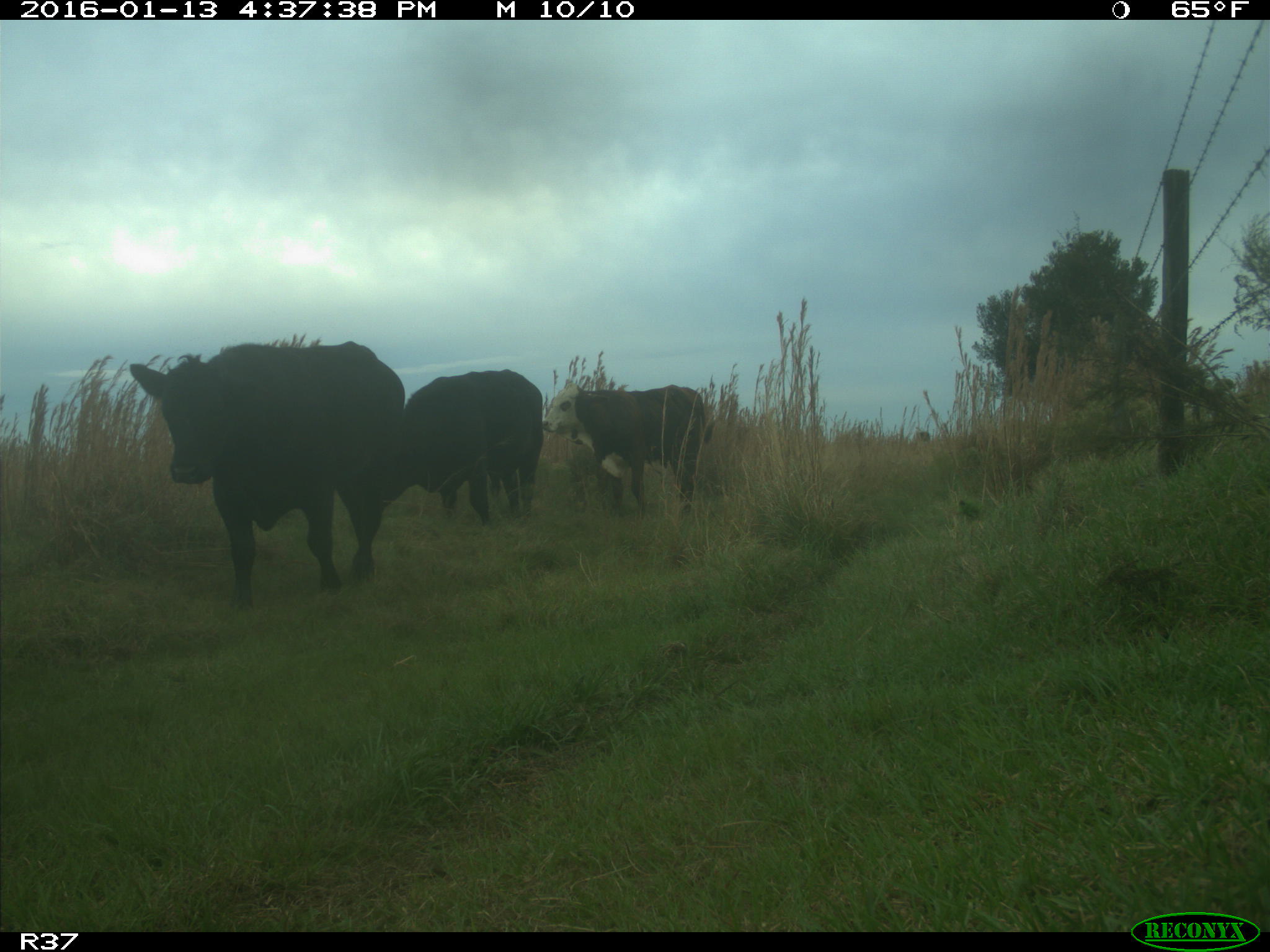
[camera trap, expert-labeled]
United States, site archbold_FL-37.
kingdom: Animalia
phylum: Chordata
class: Mammalia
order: Artiodactyla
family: Bovidae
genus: Bos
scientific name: Bos taurus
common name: domestic cow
Bos taurus (domestic cow).